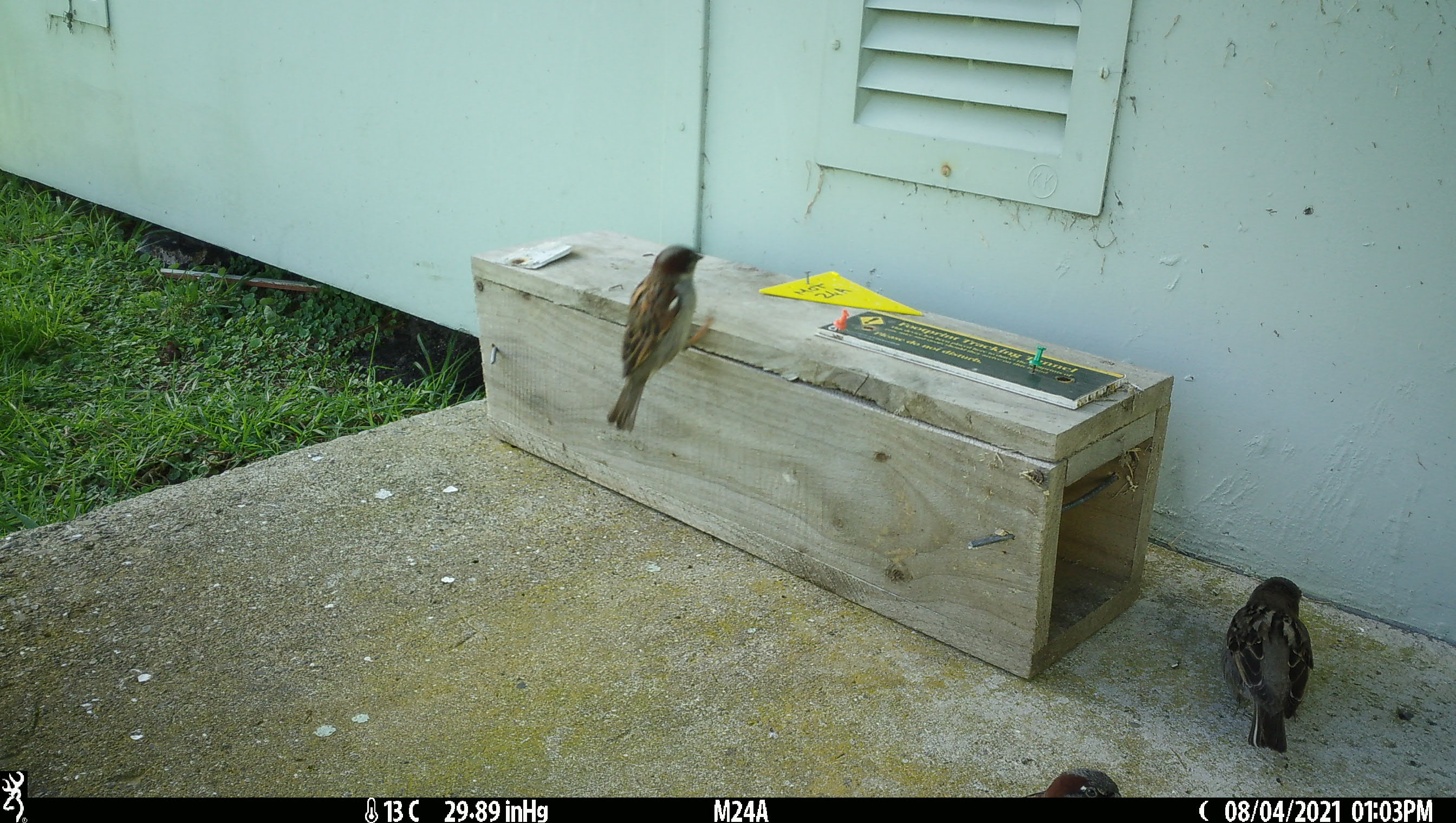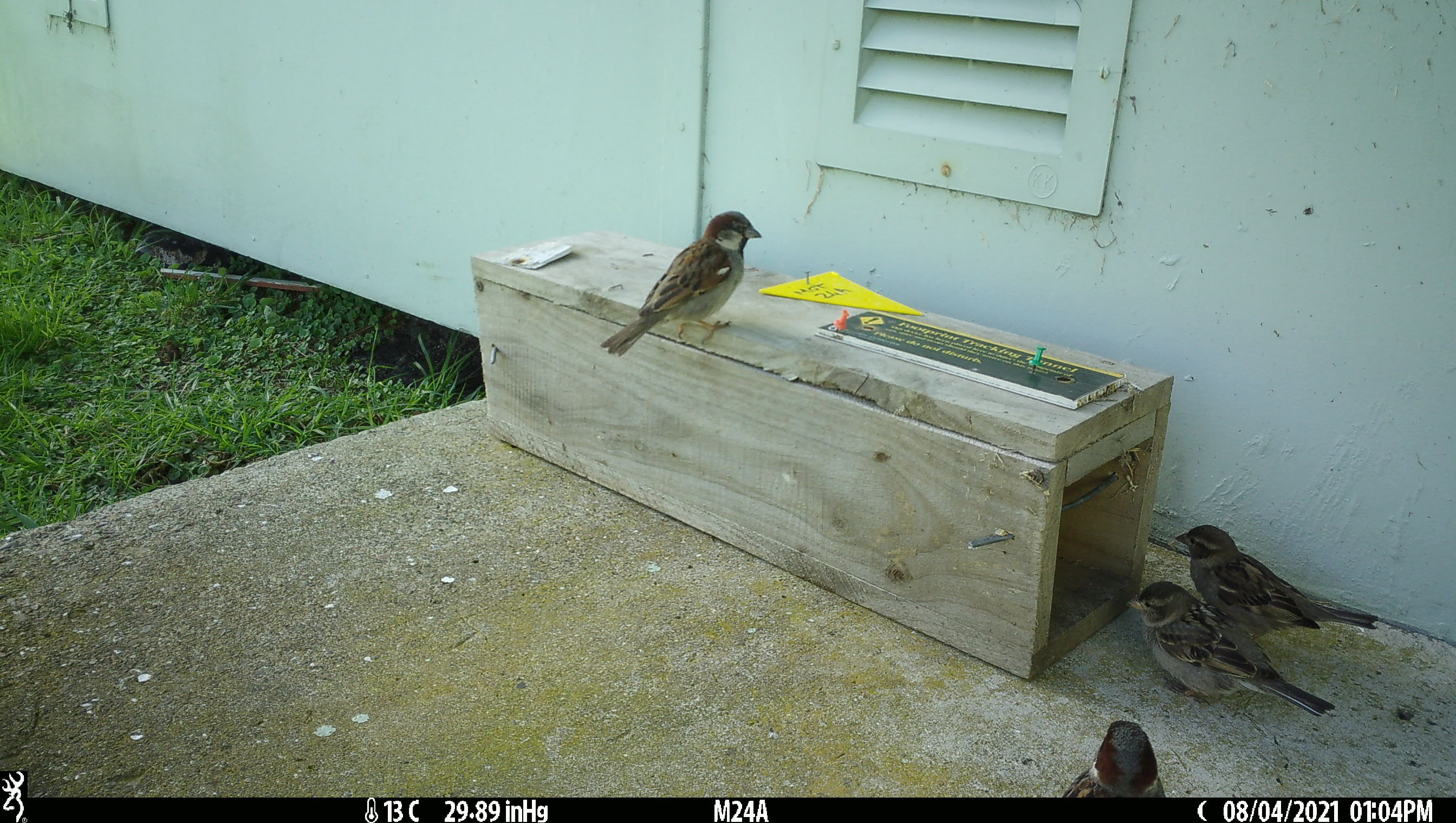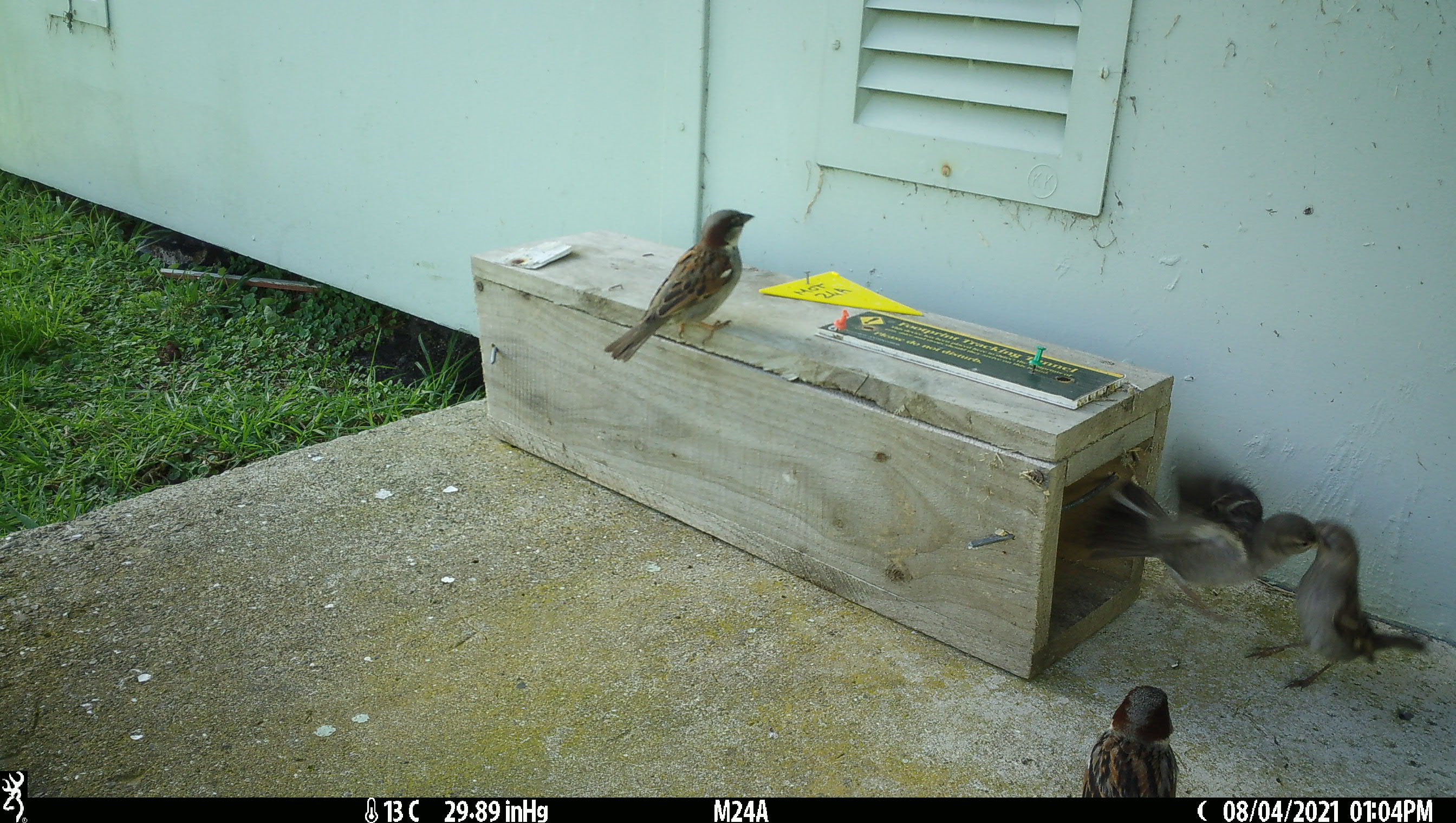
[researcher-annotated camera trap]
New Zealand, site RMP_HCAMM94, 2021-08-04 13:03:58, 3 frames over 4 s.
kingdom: Animalia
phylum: Chordata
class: Aves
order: Passeriformes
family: Passeridae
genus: Passer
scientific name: Passer domesticus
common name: house sparrow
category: sparrow